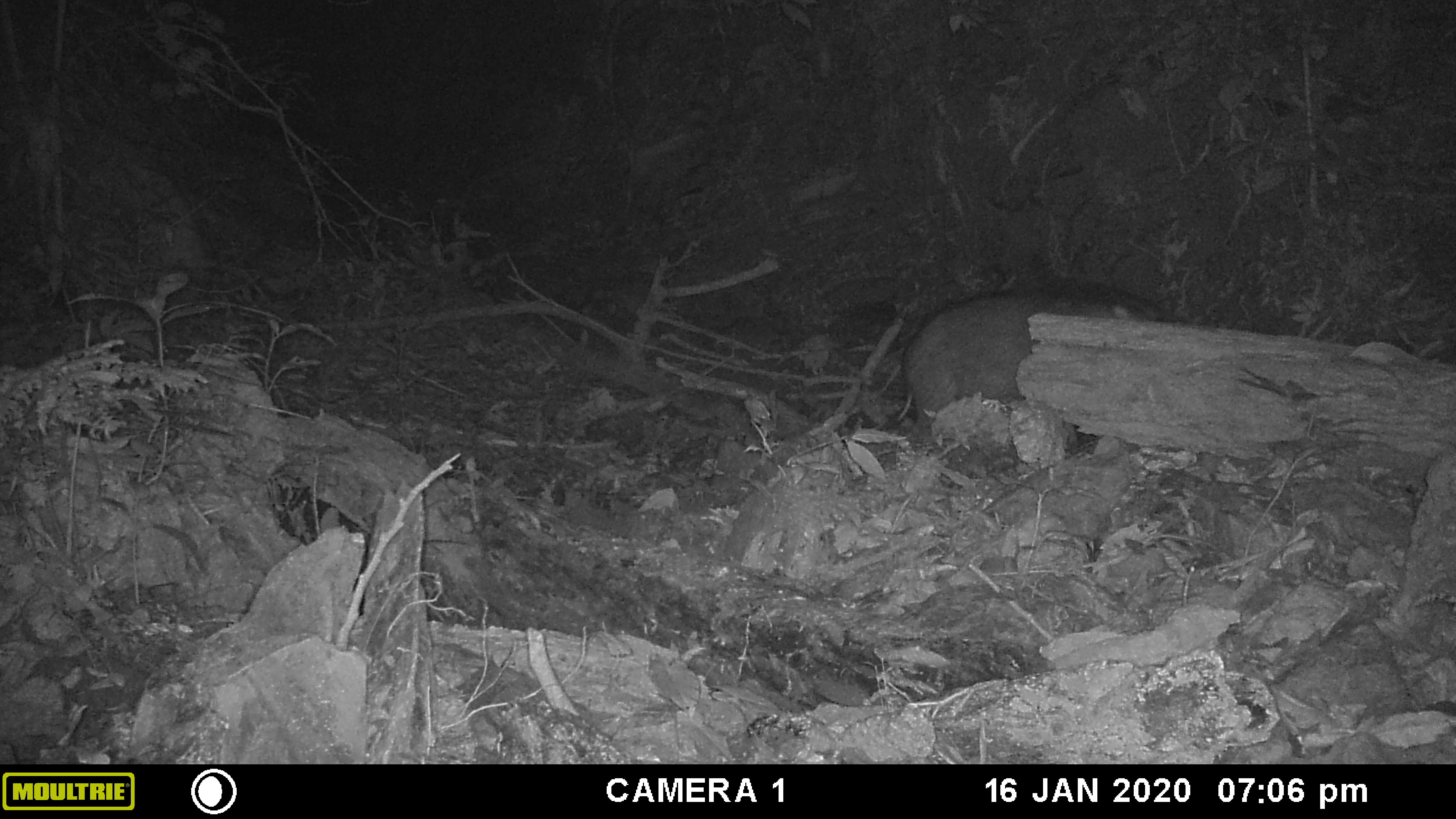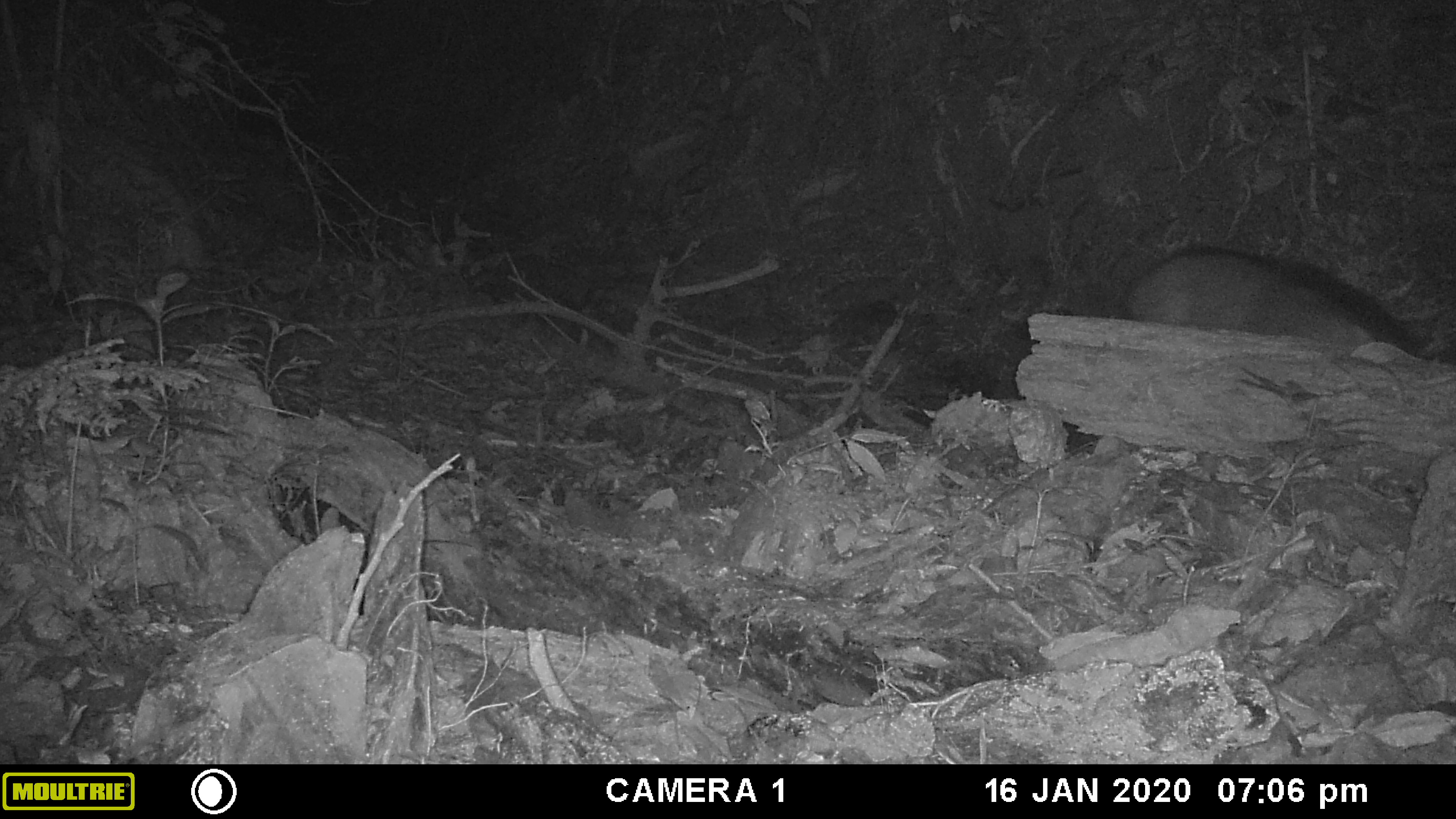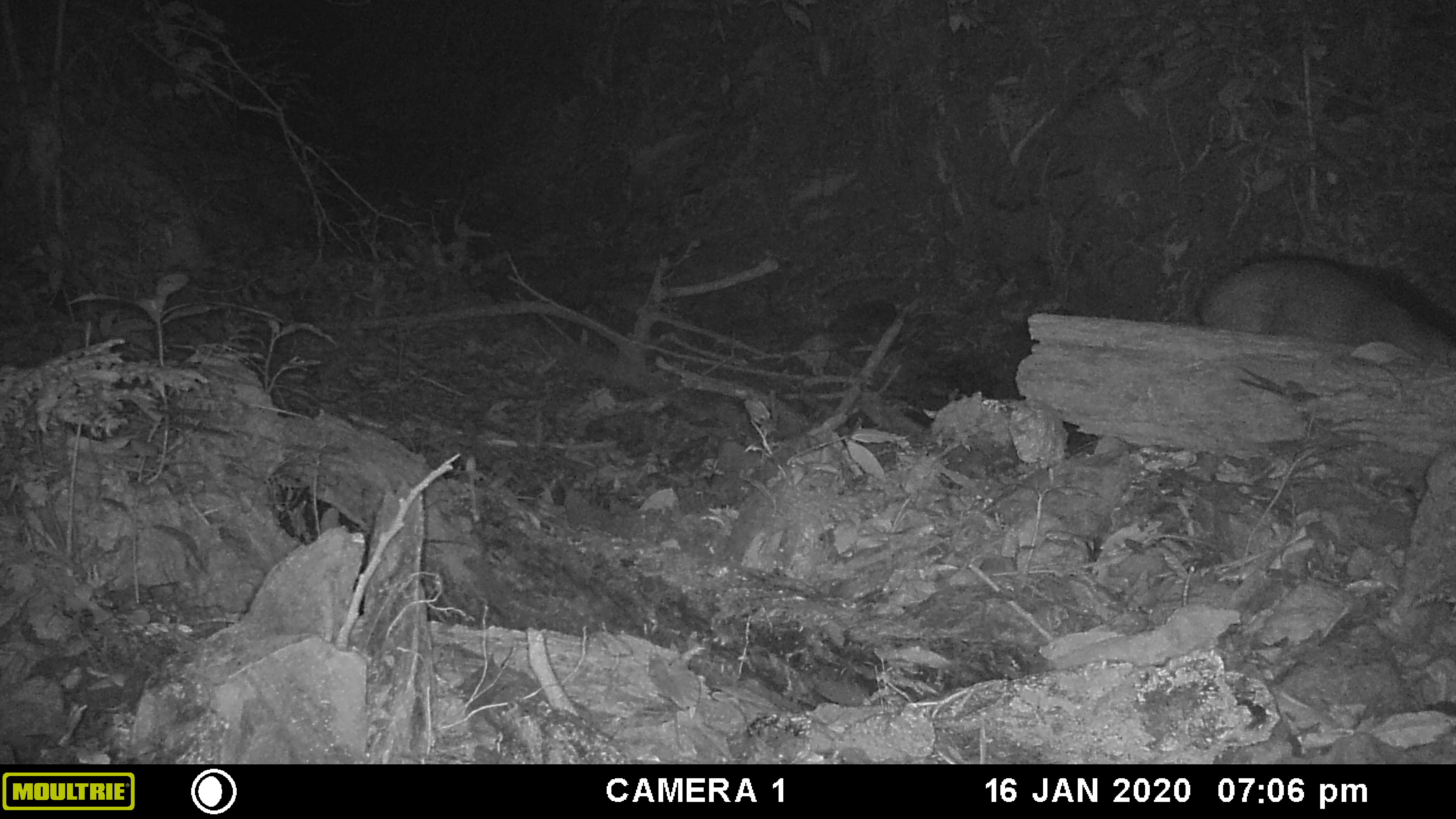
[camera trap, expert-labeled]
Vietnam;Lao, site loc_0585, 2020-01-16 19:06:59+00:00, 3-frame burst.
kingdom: Animalia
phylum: Chordata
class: Mammalia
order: Artiodactyla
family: Suidae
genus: Sus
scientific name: Sus scrofa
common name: eurasian wild pig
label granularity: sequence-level